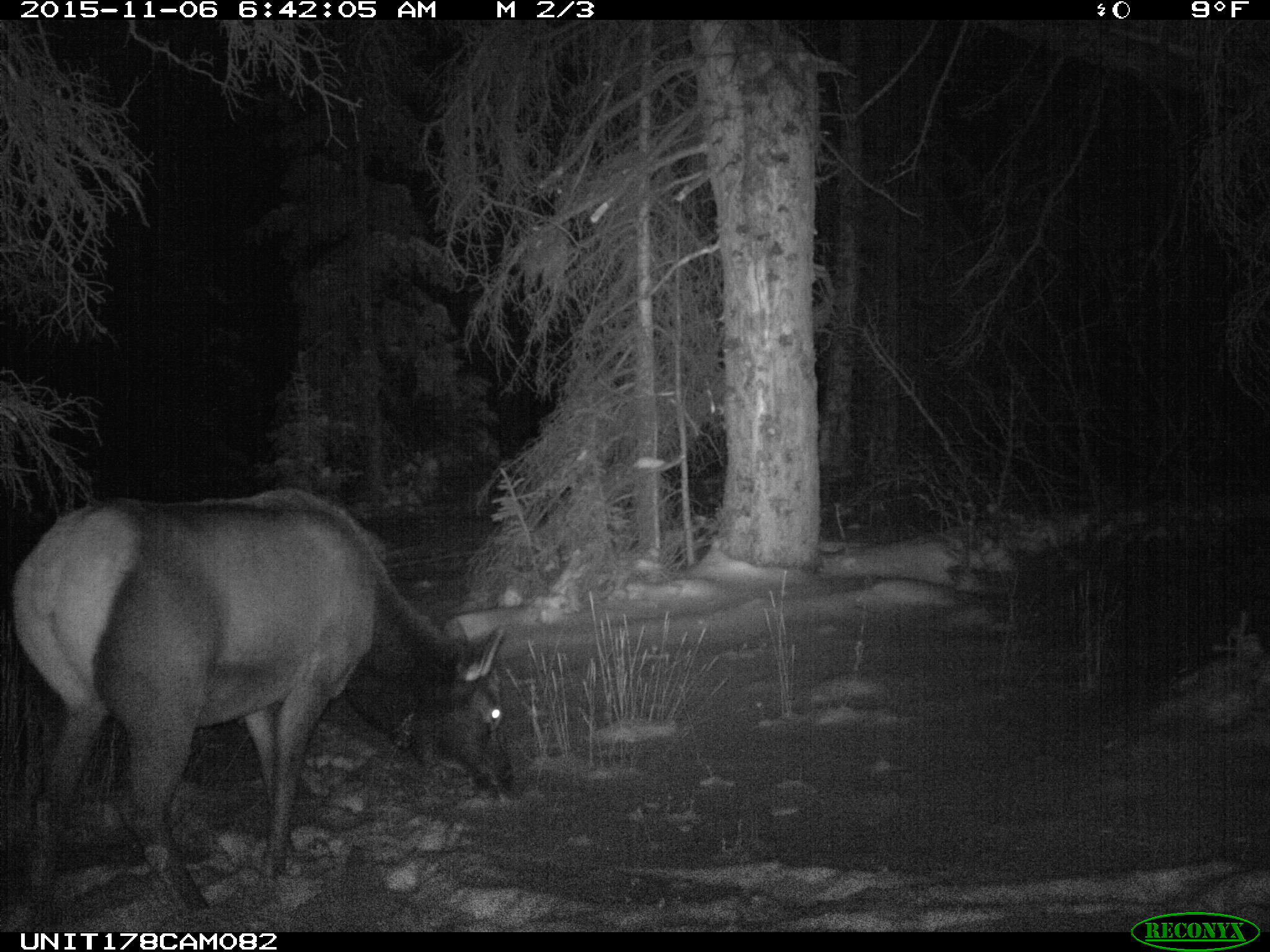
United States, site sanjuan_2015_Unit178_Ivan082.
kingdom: Animalia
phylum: Chordata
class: Mammalia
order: Artiodactyla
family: Cervidae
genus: Cervus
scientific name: Cervus elaphus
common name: red deer